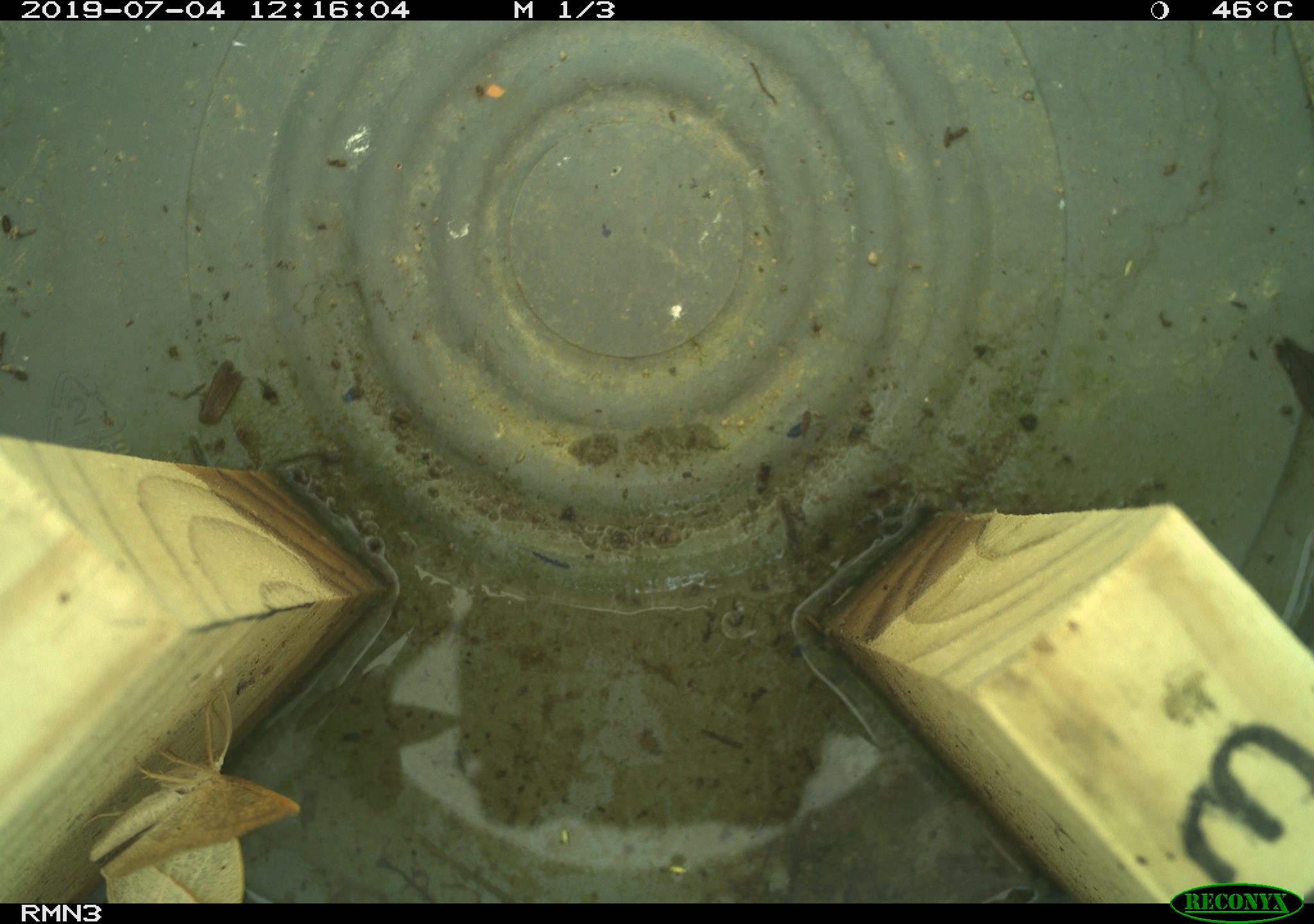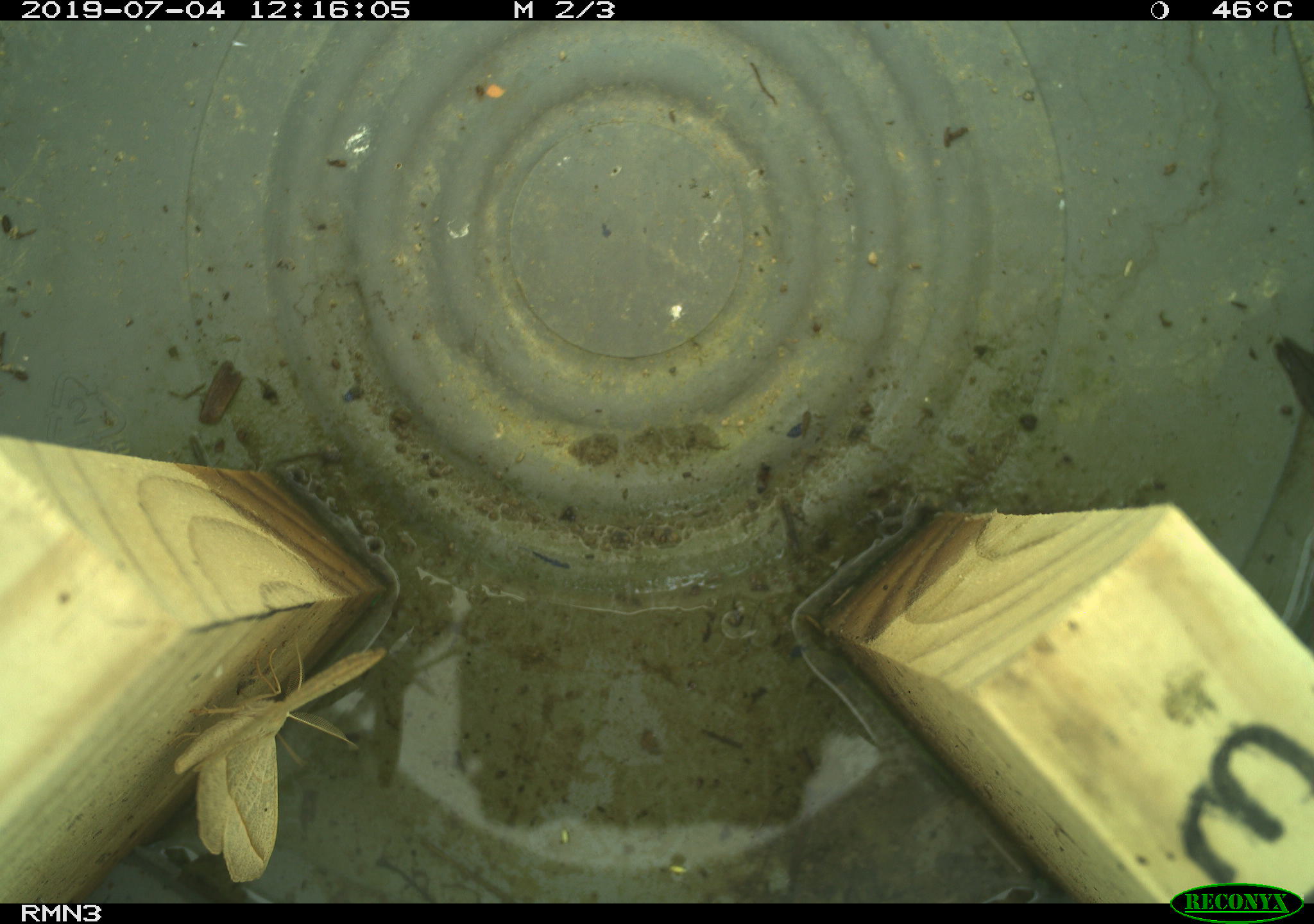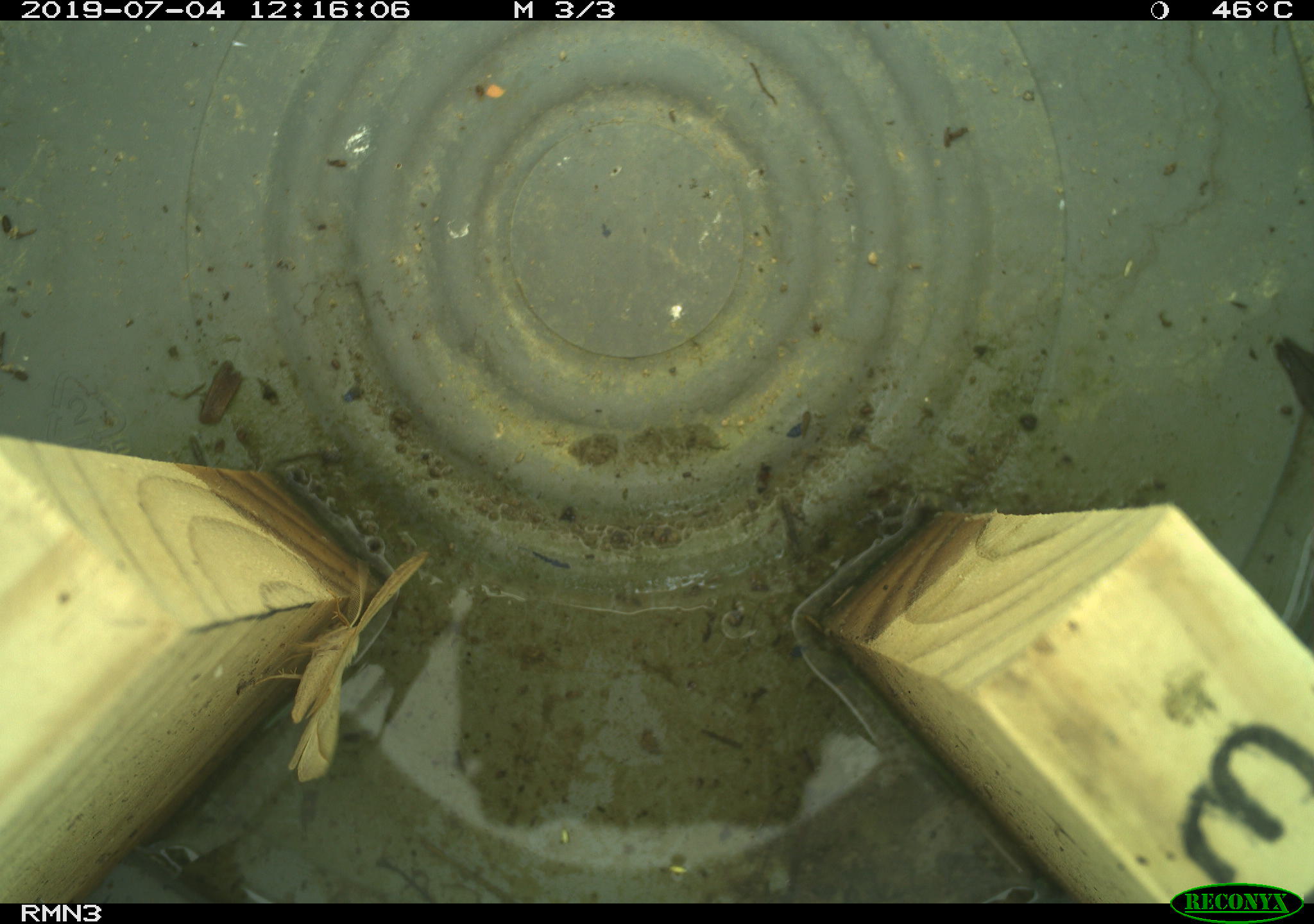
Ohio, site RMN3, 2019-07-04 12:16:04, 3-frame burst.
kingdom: Animalia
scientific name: Animalia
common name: animal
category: invertebrate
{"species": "invertebrate (animal) (Animalia)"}